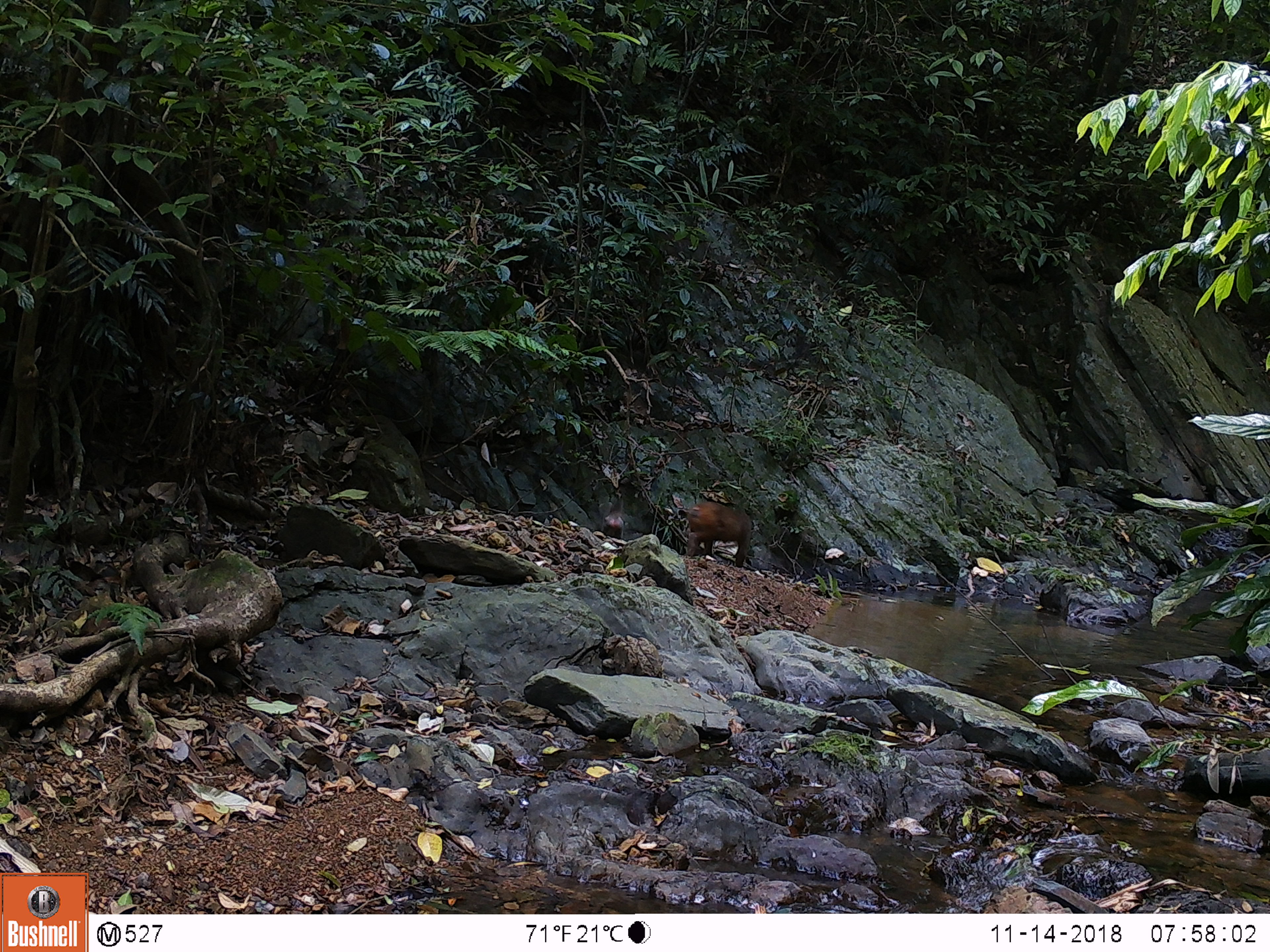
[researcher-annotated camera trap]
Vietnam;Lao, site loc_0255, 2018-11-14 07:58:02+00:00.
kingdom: Animalia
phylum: Chordata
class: Mammalia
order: Primates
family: Cercopithecidae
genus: Macaca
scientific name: Macaca arctoides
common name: stump-tailed macaque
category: stump tailed macaque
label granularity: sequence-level